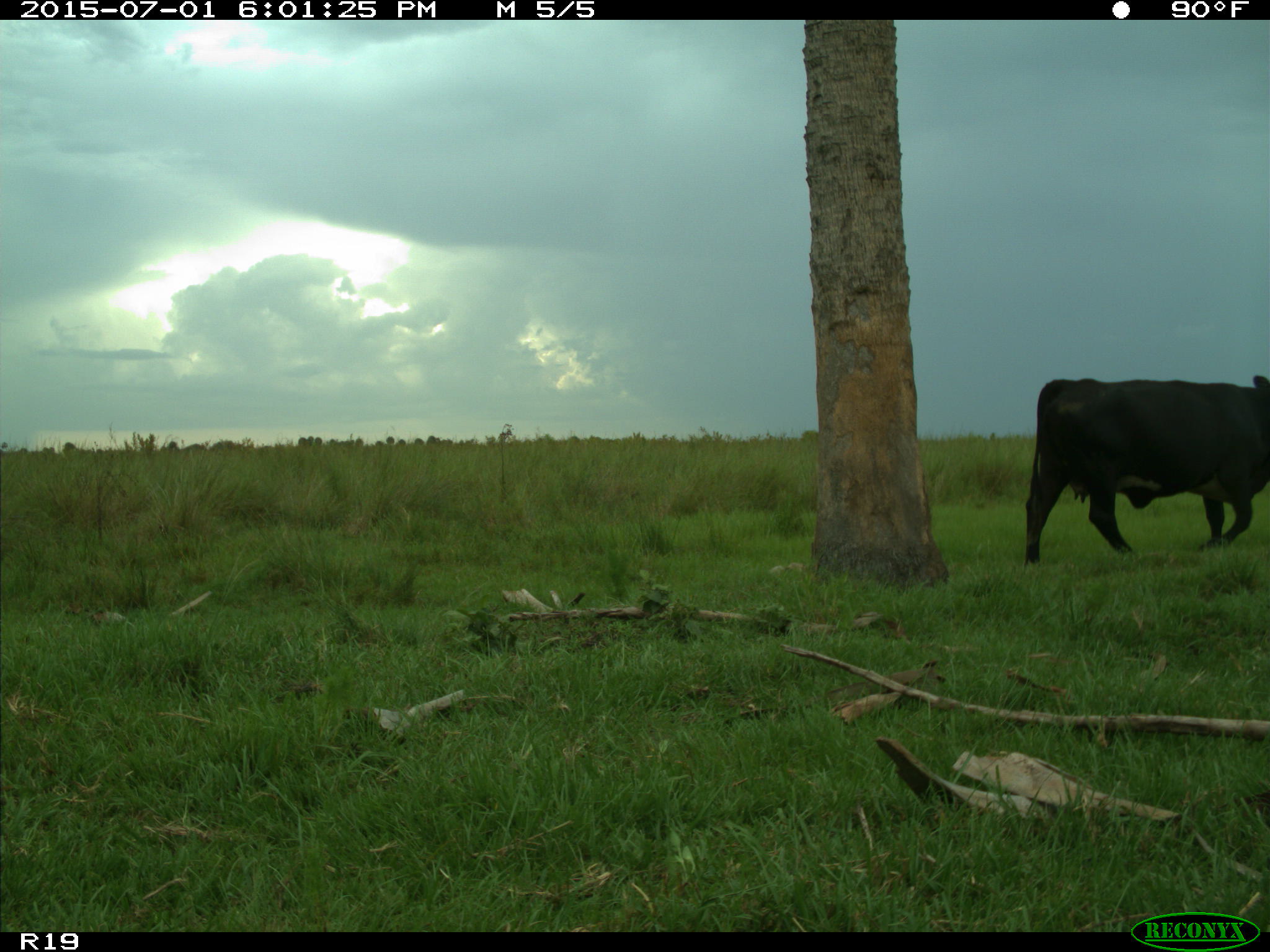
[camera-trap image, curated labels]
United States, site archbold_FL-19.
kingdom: Animalia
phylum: Chordata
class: Mammalia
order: Artiodactyla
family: Bovidae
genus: Bos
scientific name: Bos taurus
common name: domestic cow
Bos taurus (domestic cow).